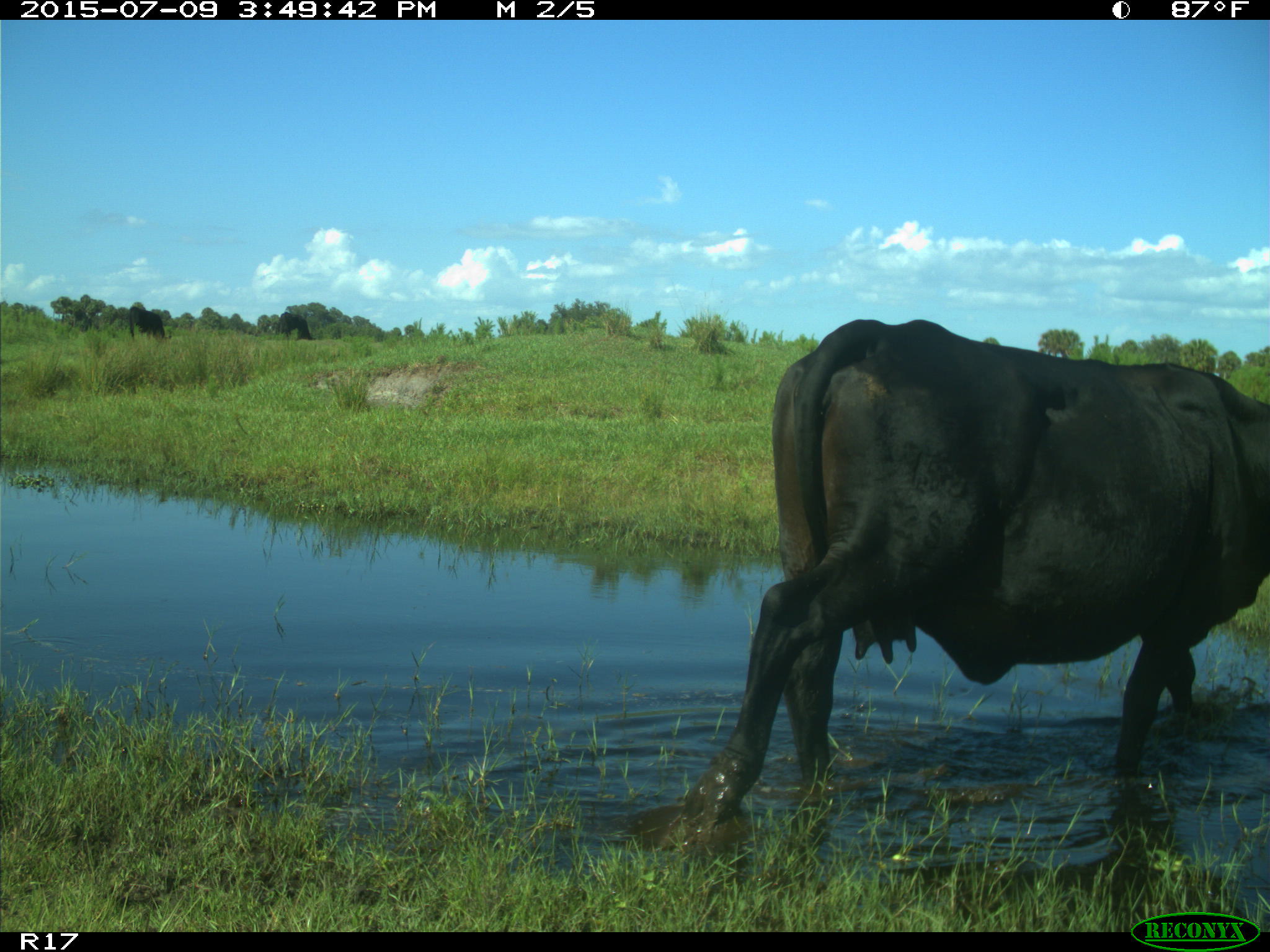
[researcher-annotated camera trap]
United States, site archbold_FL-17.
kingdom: Animalia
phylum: Chordata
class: Mammalia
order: Artiodactyla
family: Bovidae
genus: Bos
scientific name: Bos taurus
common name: domestic cow